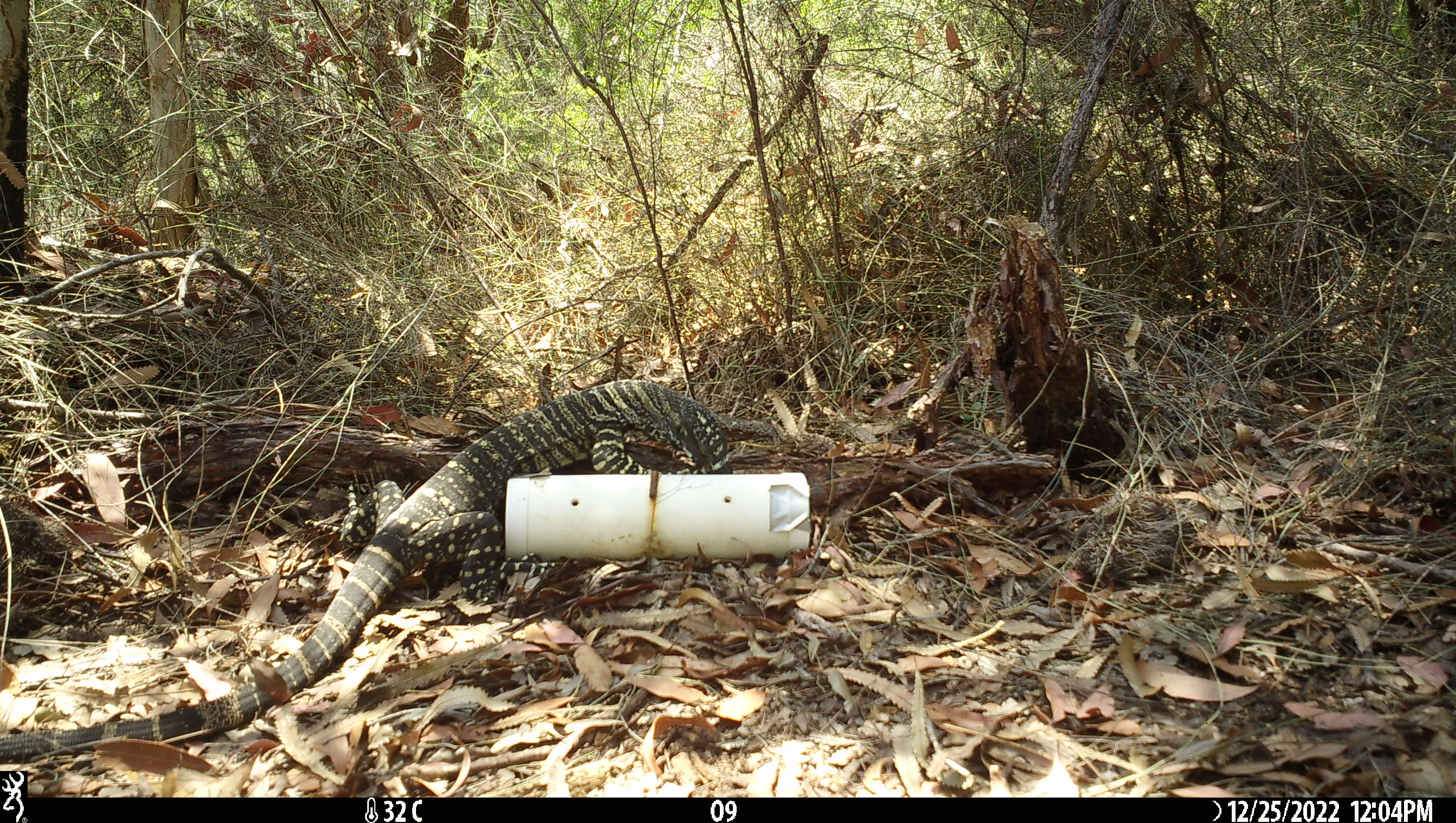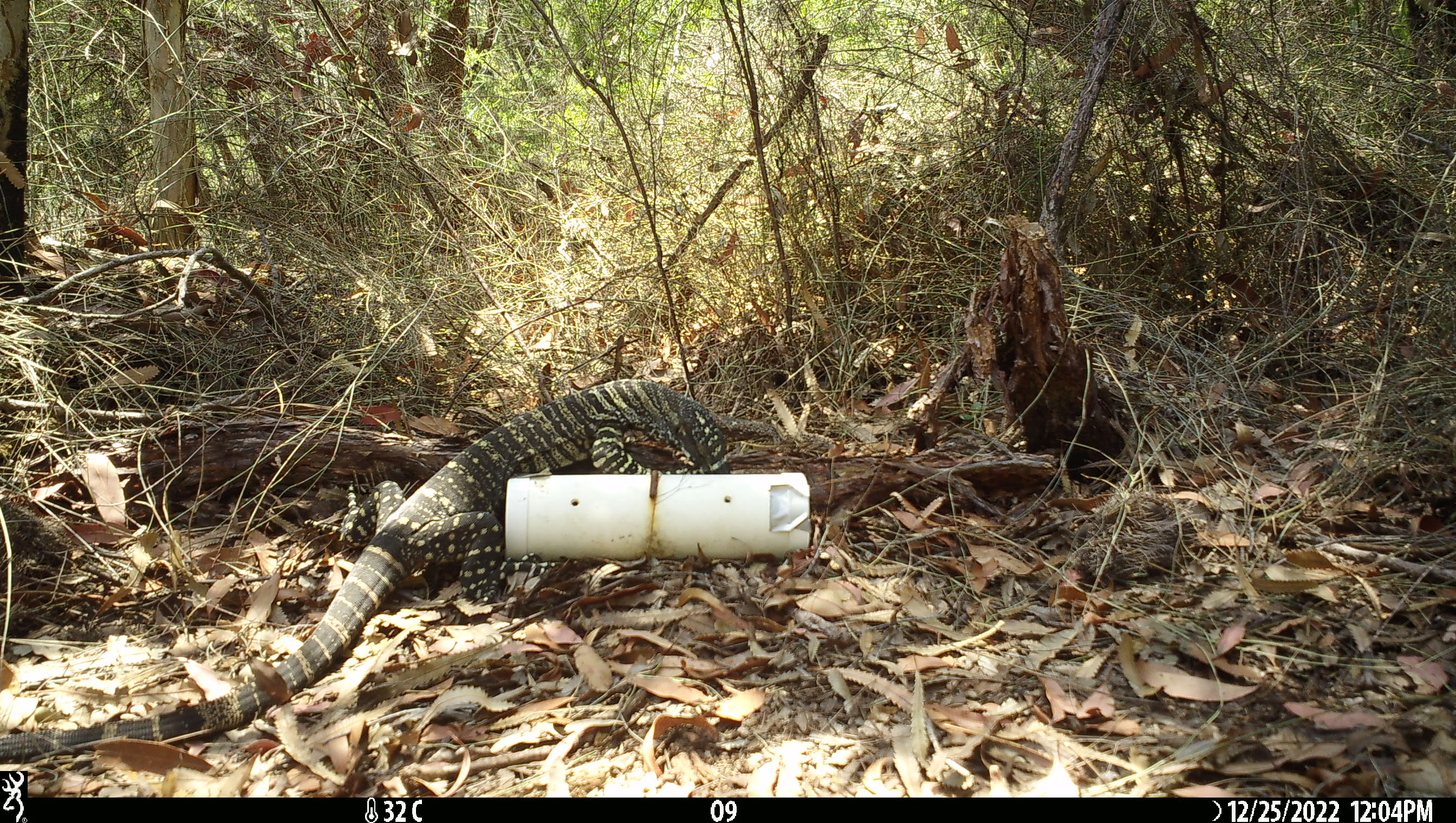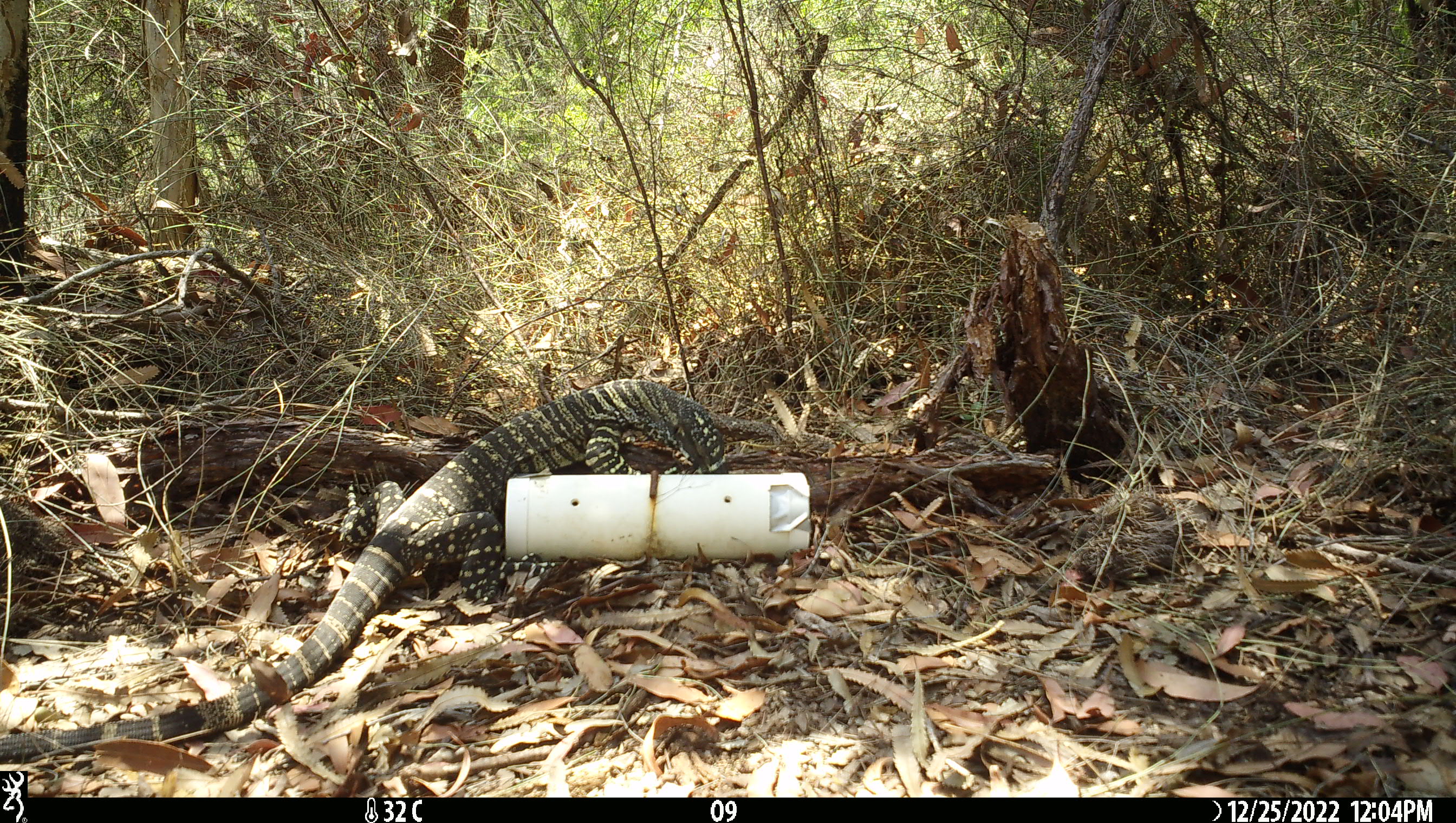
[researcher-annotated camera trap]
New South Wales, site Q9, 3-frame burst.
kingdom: Animalia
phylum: Chordata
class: Reptilia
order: Squamata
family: Varanidae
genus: Varanus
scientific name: Varanus varius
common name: lace monitor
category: goanna